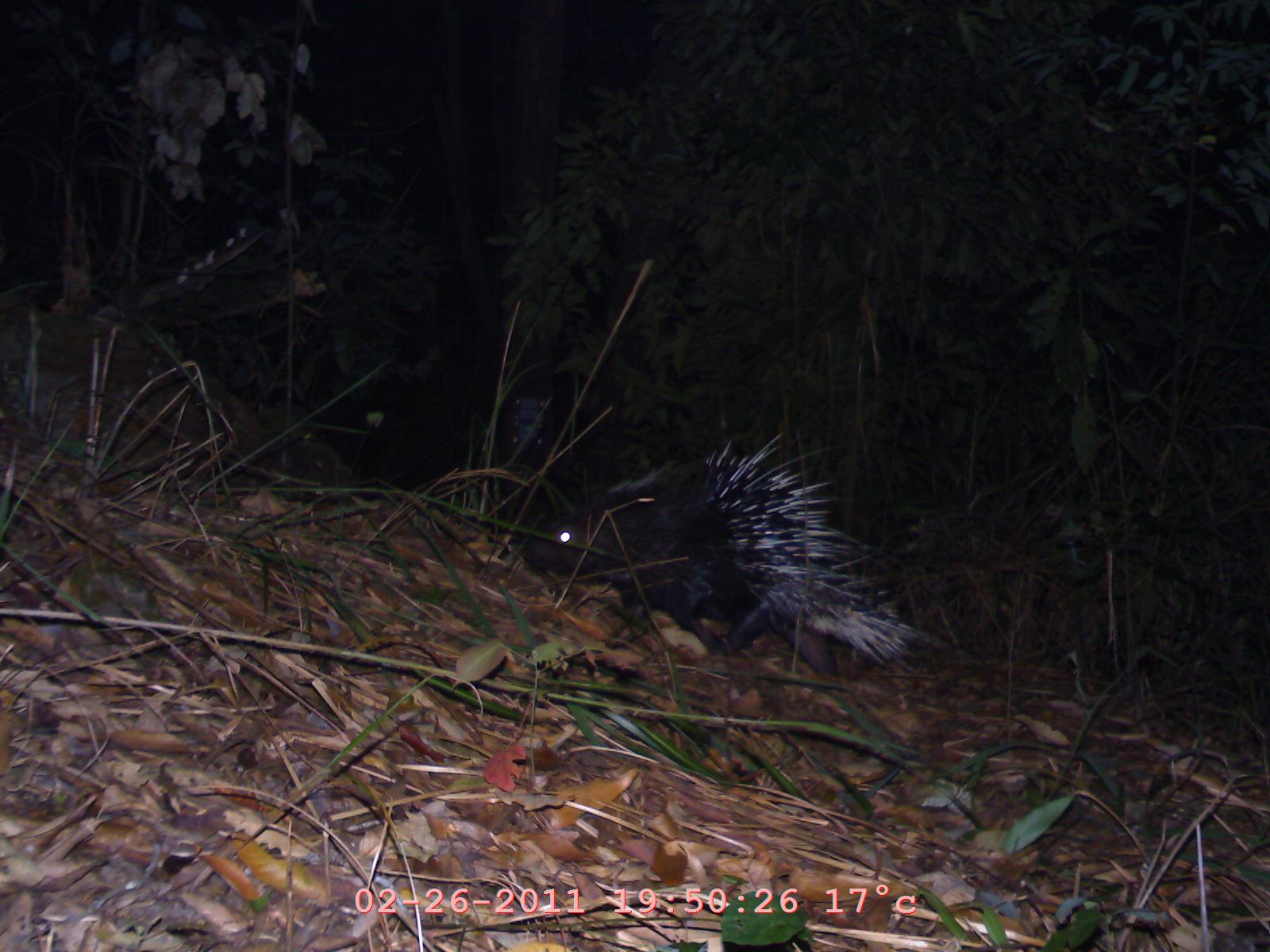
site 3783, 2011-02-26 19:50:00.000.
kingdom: Animalia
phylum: Chordata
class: Mammalia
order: Rodentia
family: Hystricidae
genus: Hystrix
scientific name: Hystrix brachyura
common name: east asian porcupine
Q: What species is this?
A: Hystrix brachyura (east asian porcupine).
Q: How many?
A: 1.